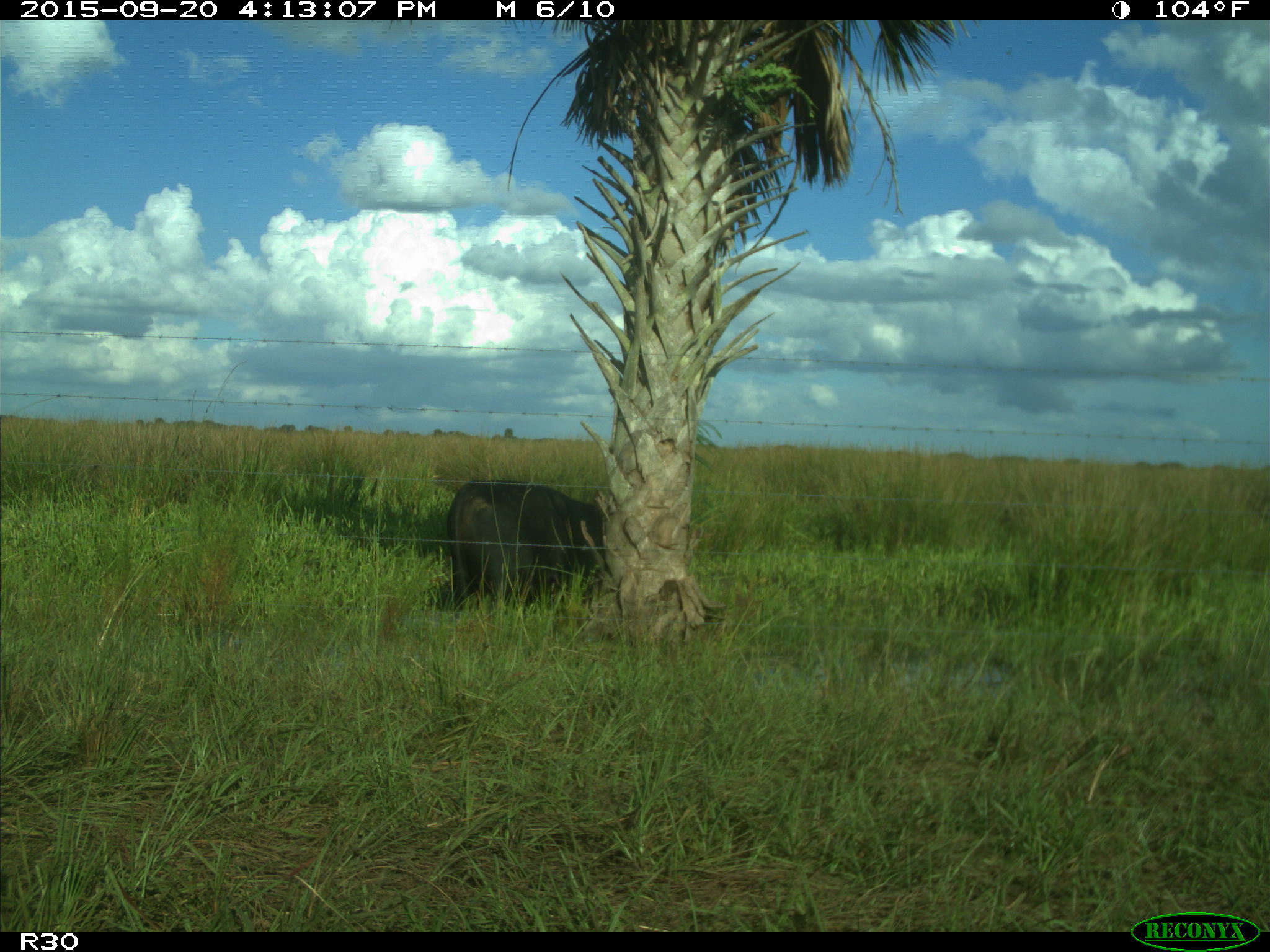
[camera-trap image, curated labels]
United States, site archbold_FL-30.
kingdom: Animalia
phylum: Chordata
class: Mammalia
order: Artiodactyla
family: Bovidae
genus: Bos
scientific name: Bos taurus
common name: domestic cow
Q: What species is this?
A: Bos taurus (domestic cow).